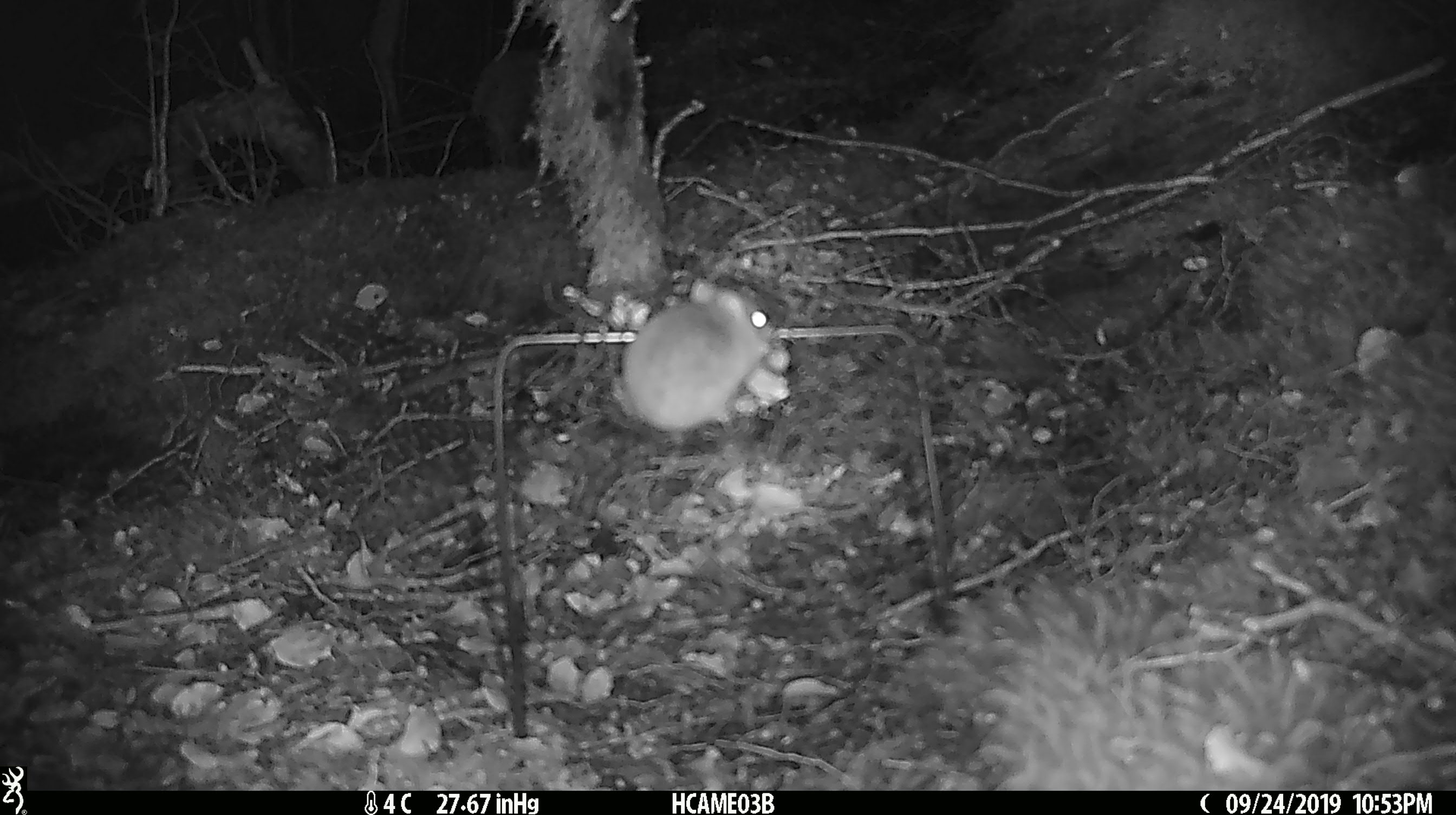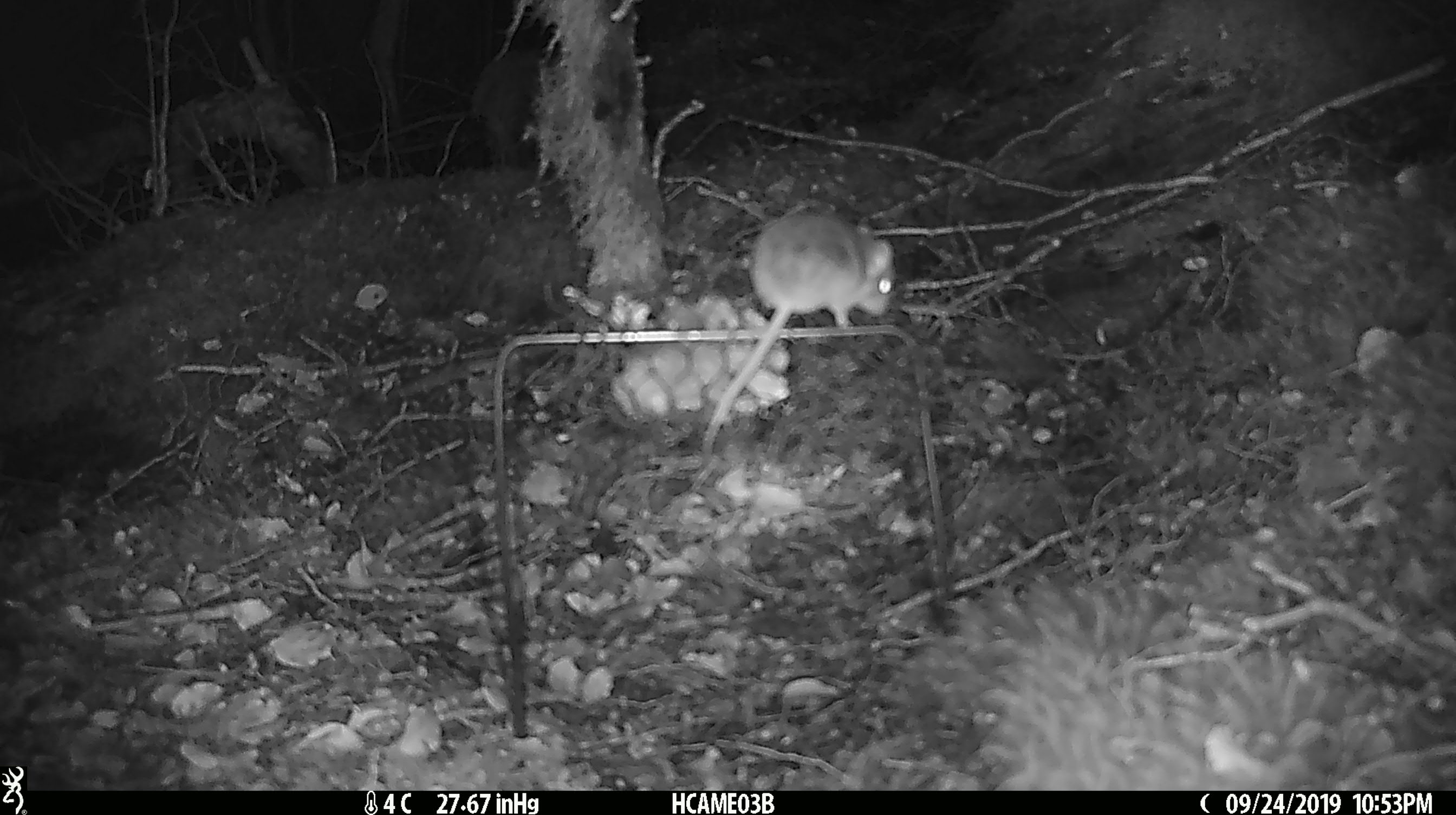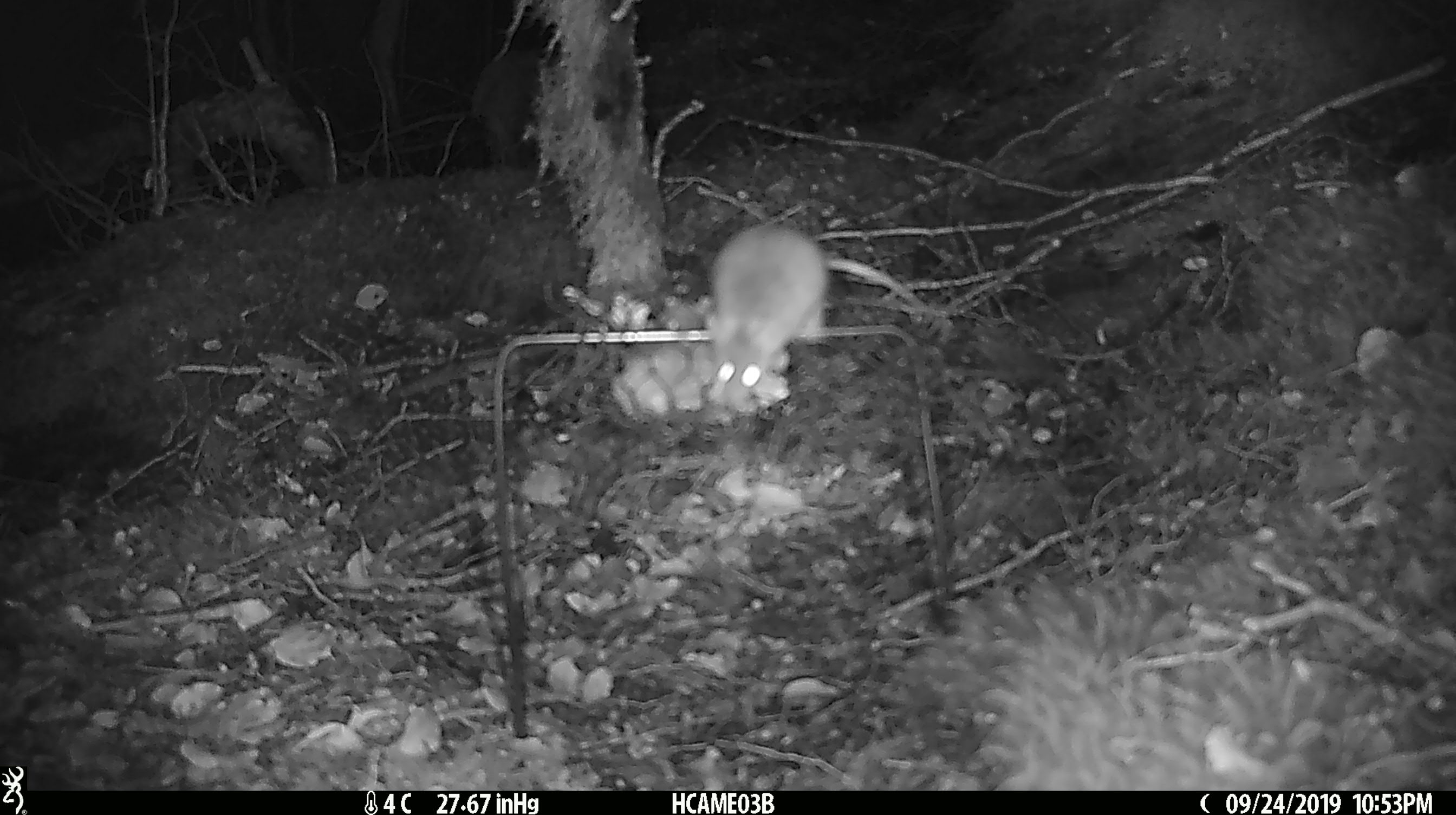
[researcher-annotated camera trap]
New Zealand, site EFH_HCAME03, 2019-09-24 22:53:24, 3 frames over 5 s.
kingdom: Animalia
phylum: Chordata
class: Mammalia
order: Rodentia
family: Muridae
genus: Mus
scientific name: Mus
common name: mouse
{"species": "mouse (Mus)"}